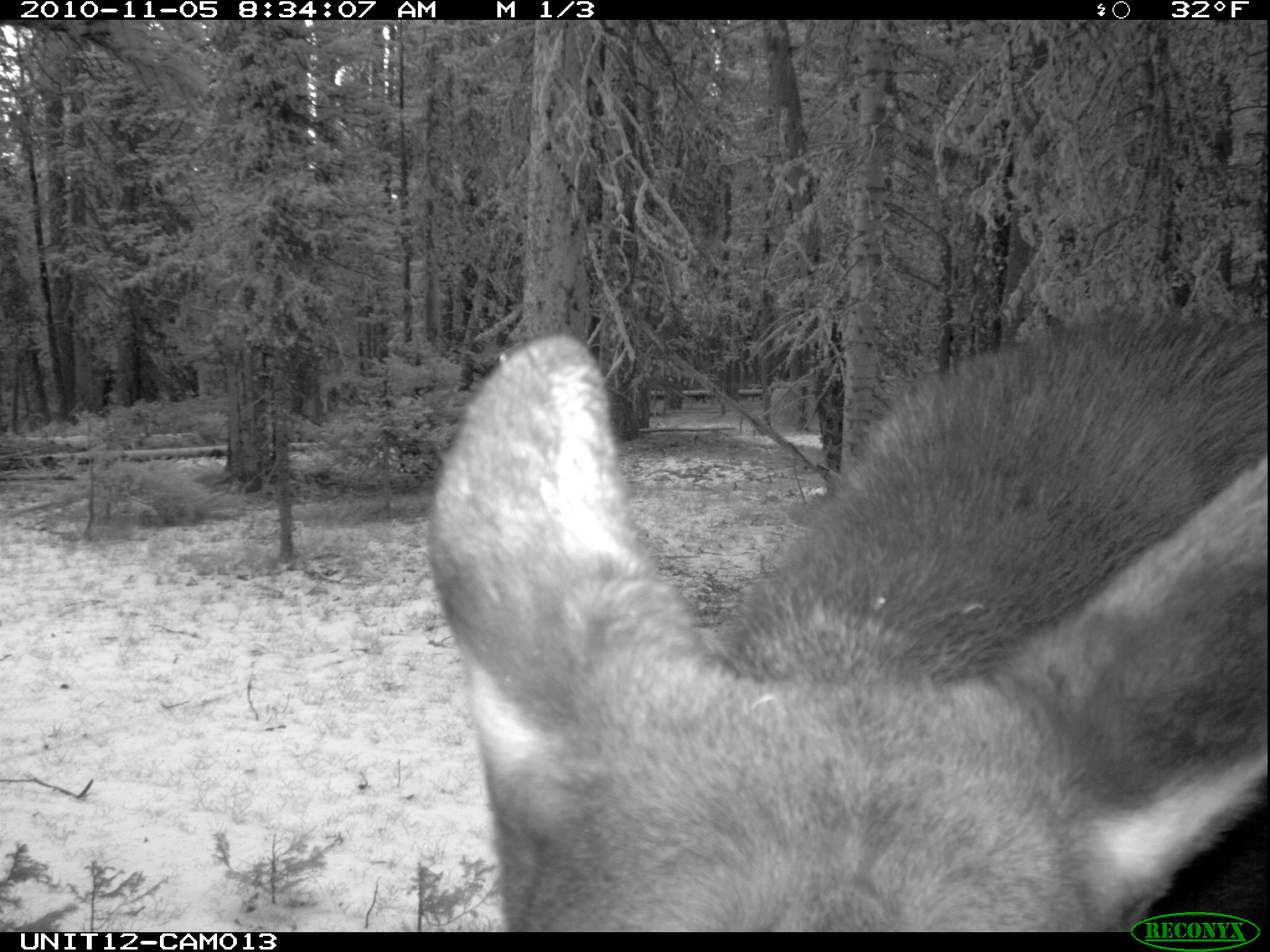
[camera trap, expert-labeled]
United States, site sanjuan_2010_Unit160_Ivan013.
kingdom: Animalia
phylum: Chordata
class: Mammalia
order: Artiodactyla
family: Cervidae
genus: Alces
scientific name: Alces alces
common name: moose